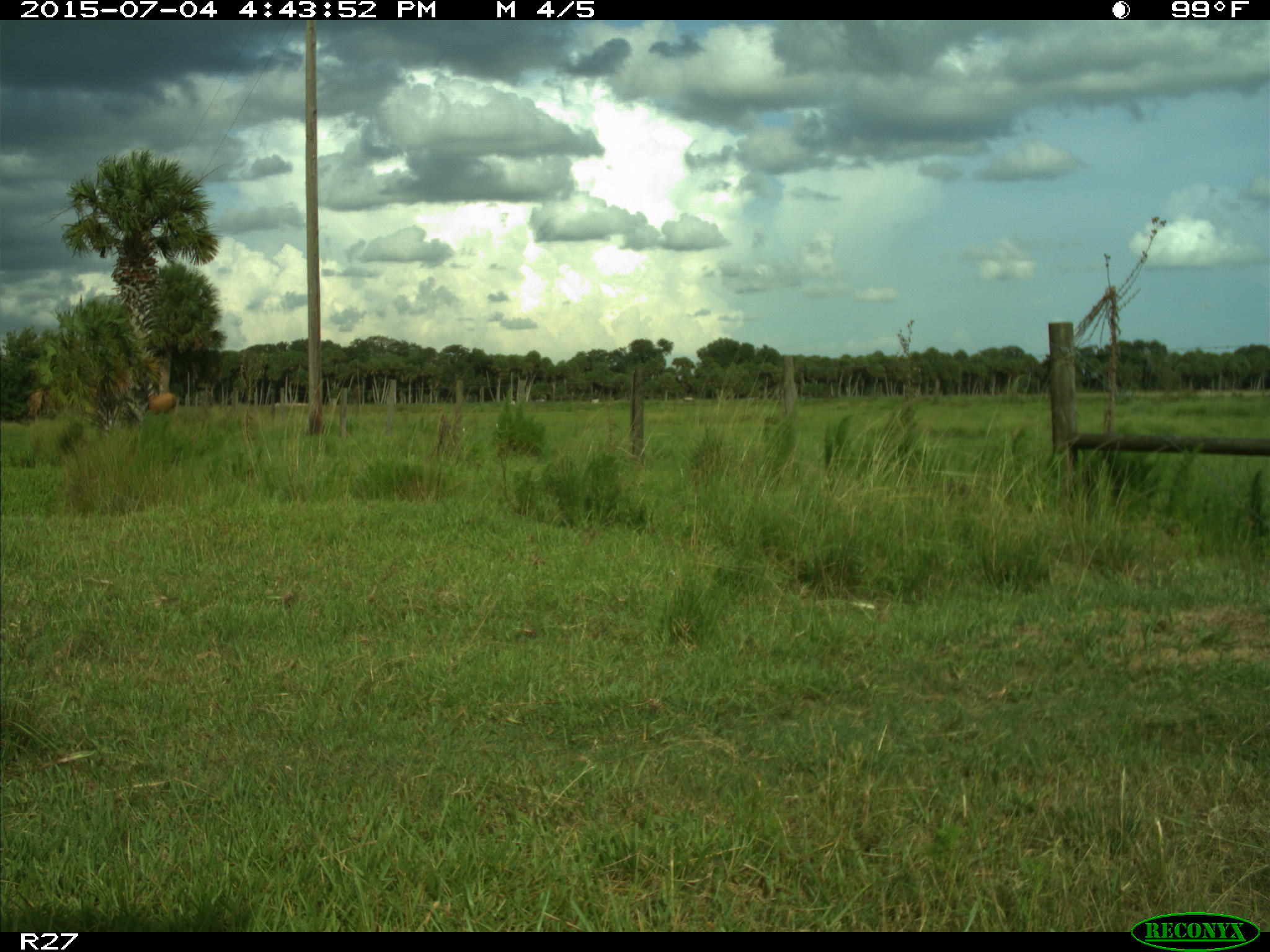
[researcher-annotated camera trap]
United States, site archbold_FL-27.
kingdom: Animalia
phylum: Chordata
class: Mammalia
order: Artiodactyla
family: Bovidae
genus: Bos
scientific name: Bos taurus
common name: domestic cow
Bos taurus (domestic cow).